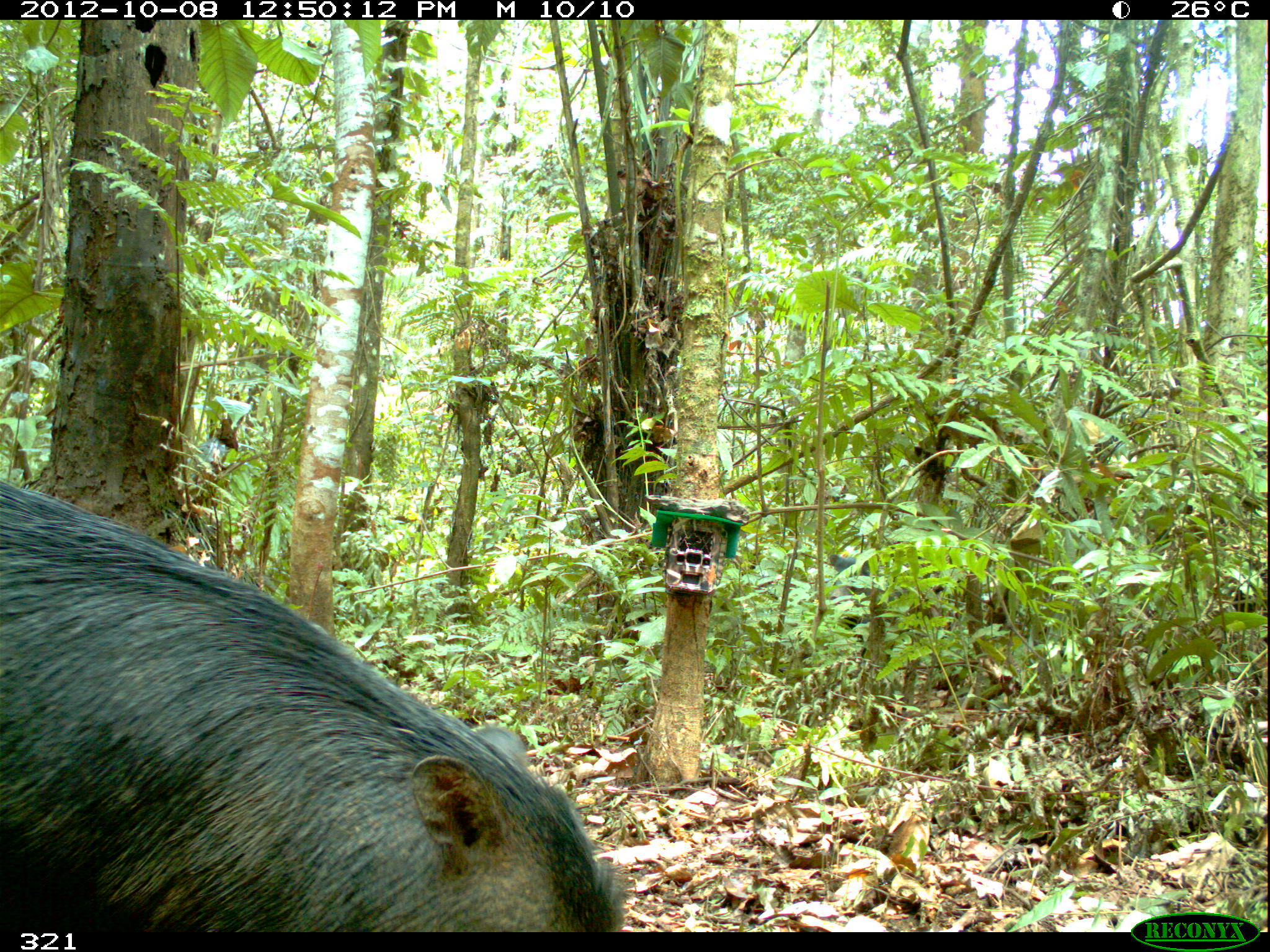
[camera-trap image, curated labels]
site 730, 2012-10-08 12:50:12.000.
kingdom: Animalia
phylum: Chordata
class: Mammalia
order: Artiodactyla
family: Tayassuidae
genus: Tayassu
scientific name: Tayassu pecari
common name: white-lipped peccary